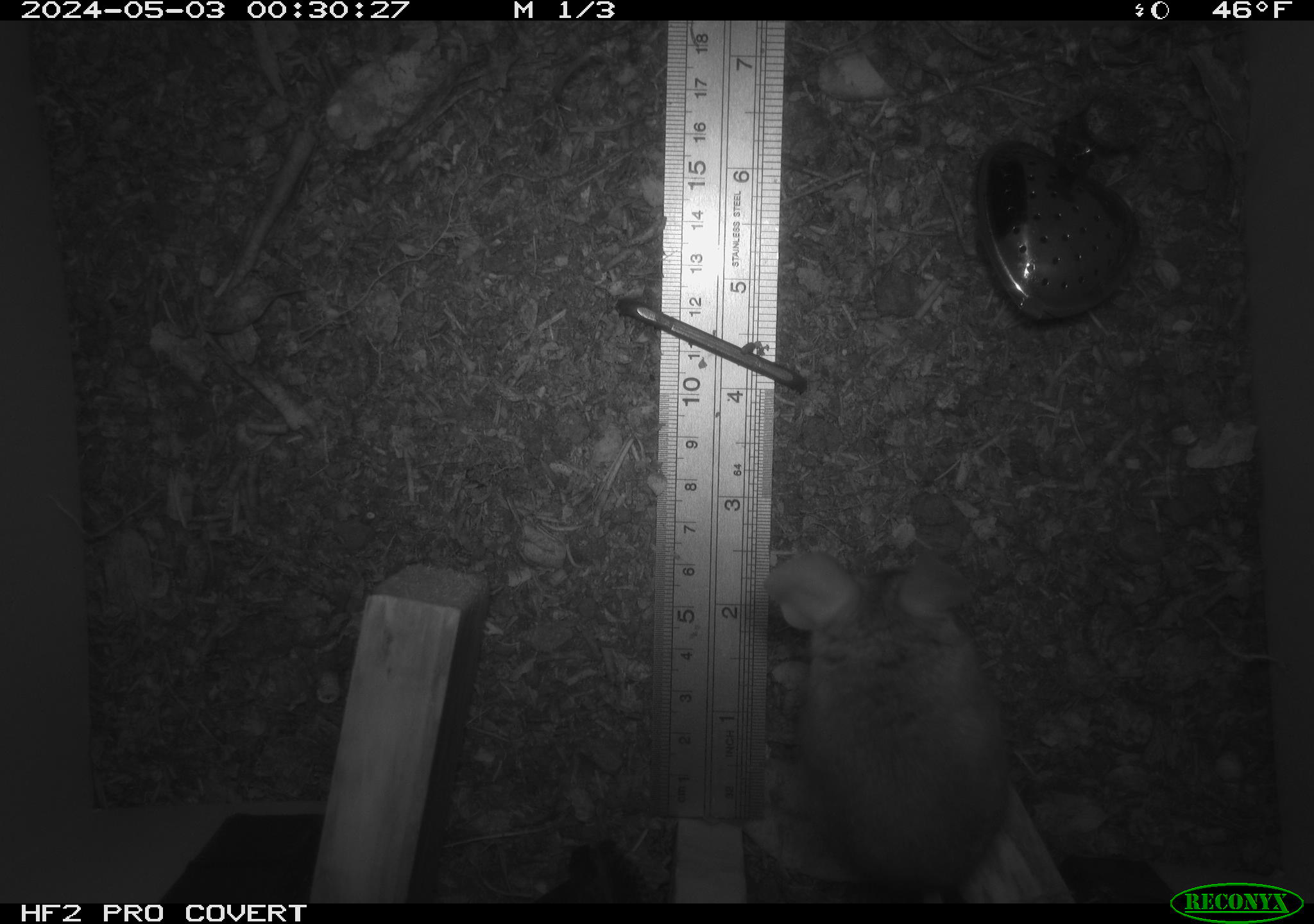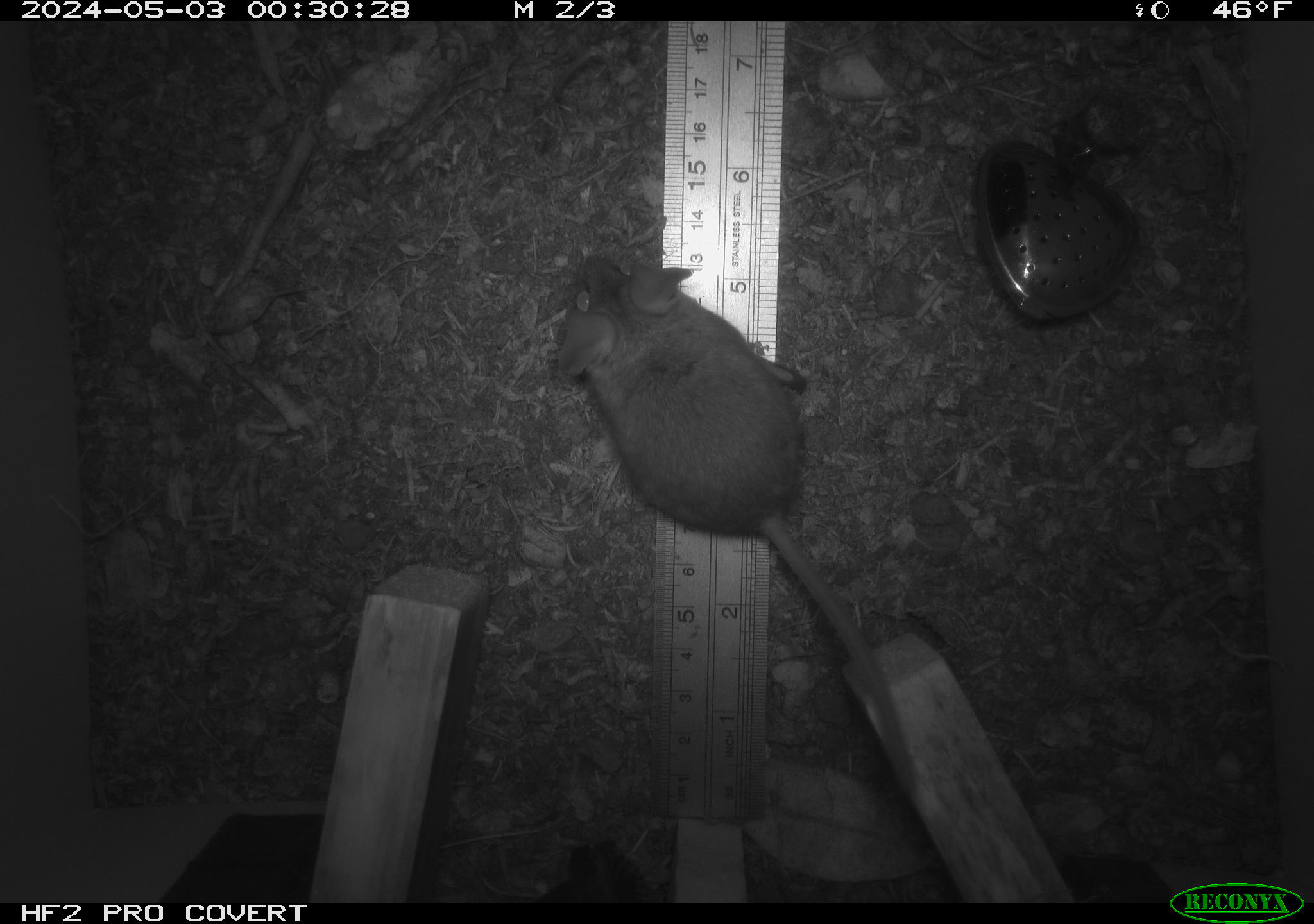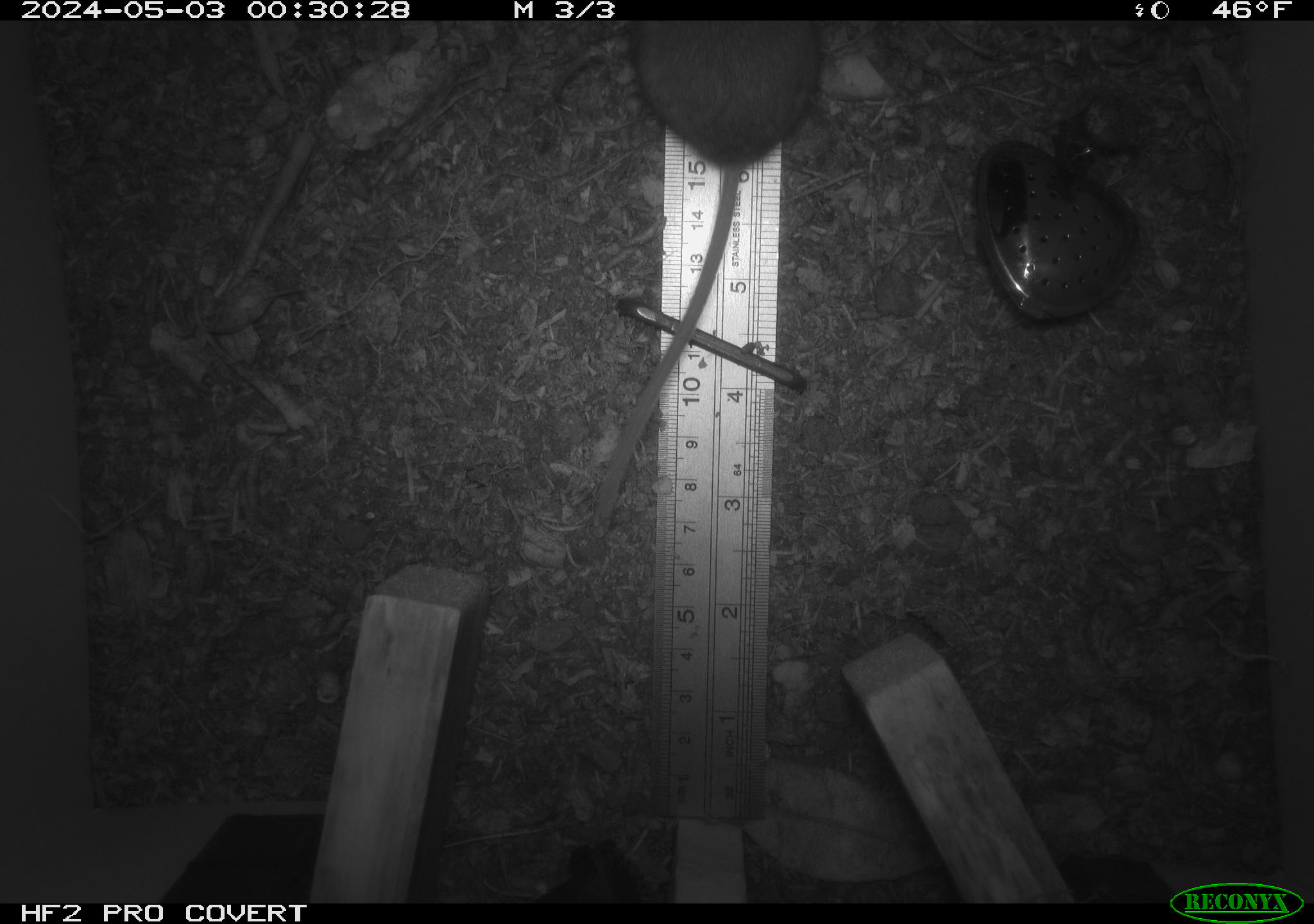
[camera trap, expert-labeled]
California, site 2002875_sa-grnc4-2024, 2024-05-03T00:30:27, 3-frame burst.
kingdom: Animalia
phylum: Chordata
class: Mammalia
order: Rodentia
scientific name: Rodentia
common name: rodent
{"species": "rodent (Rodentia)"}